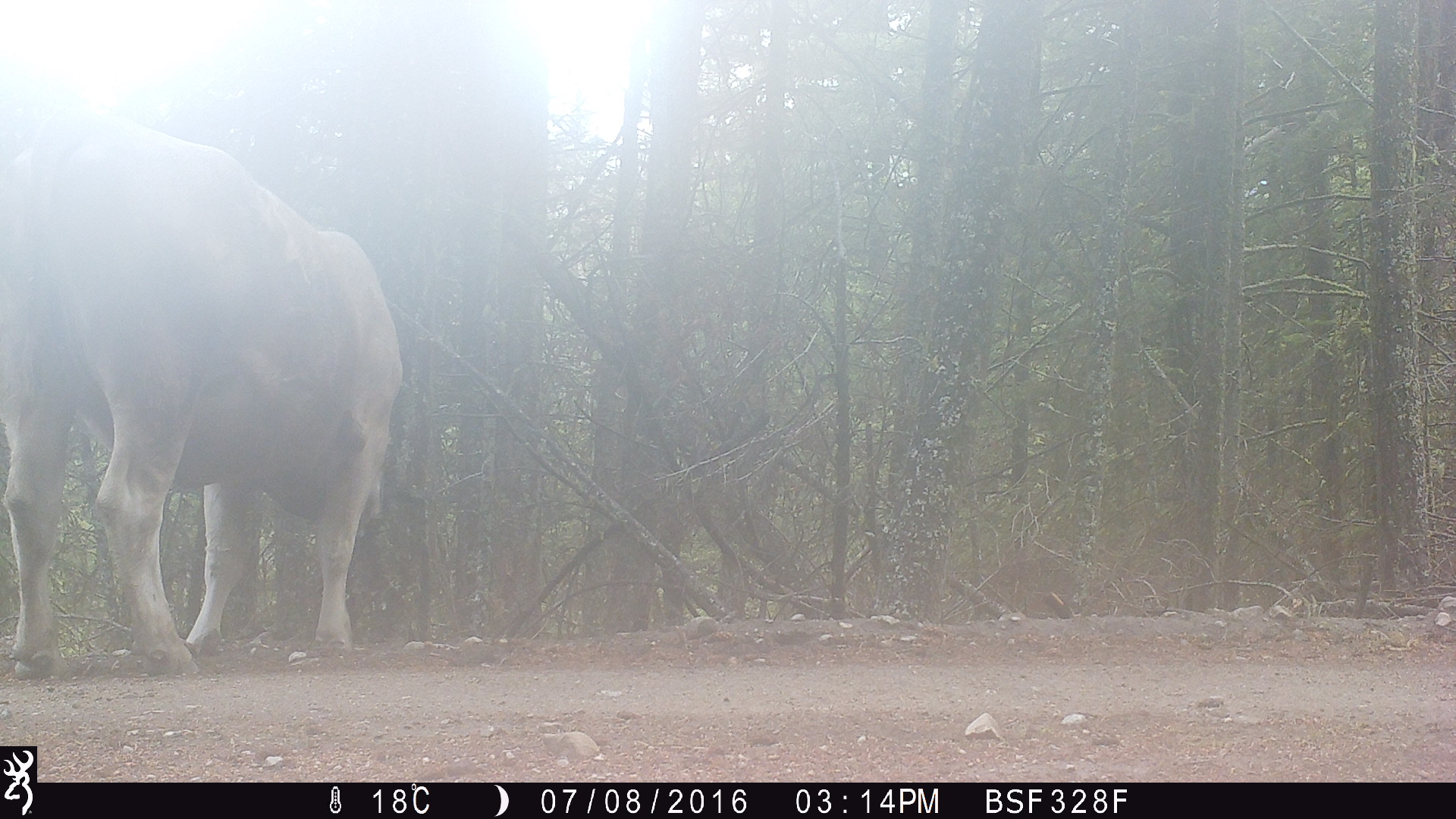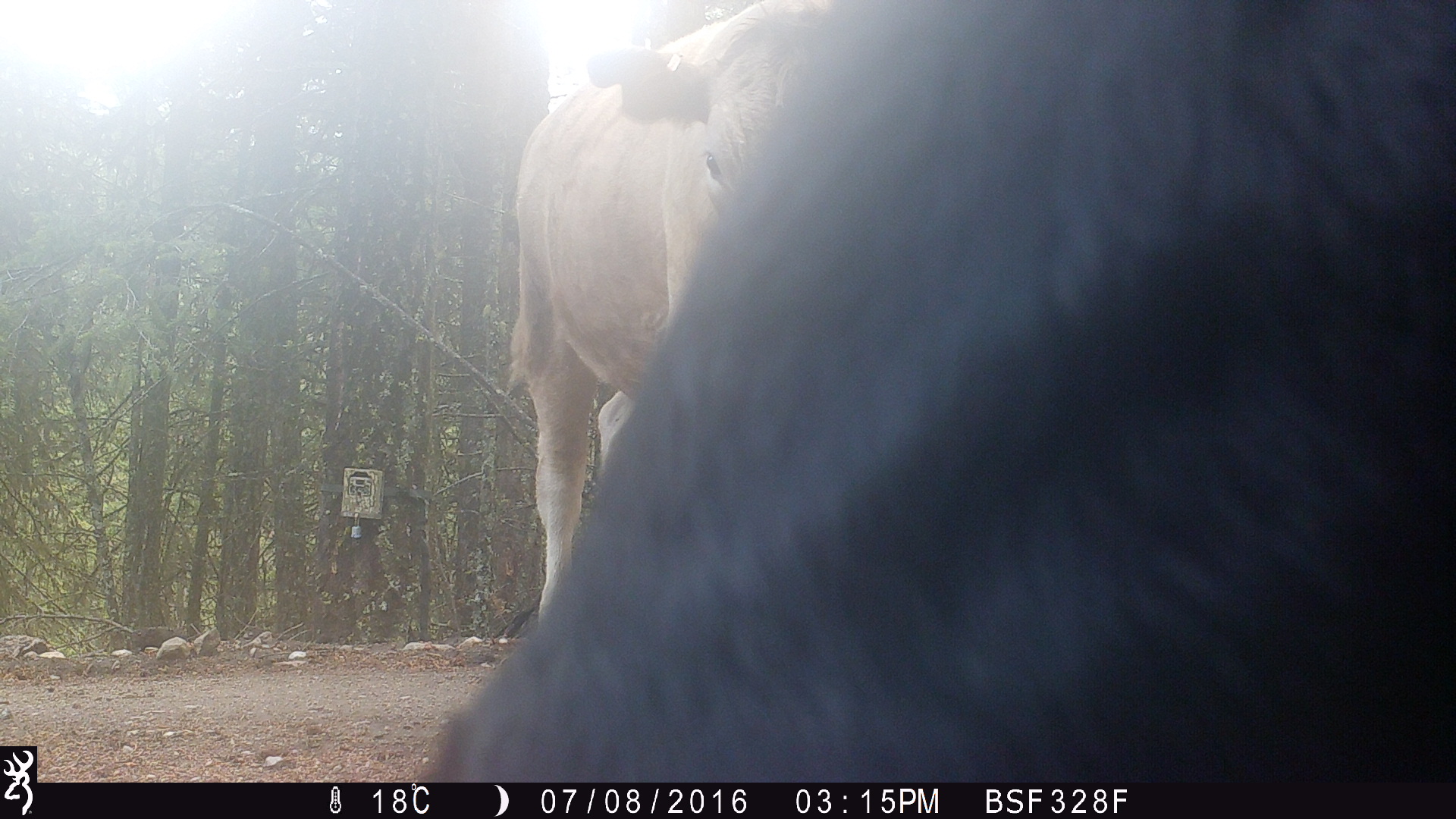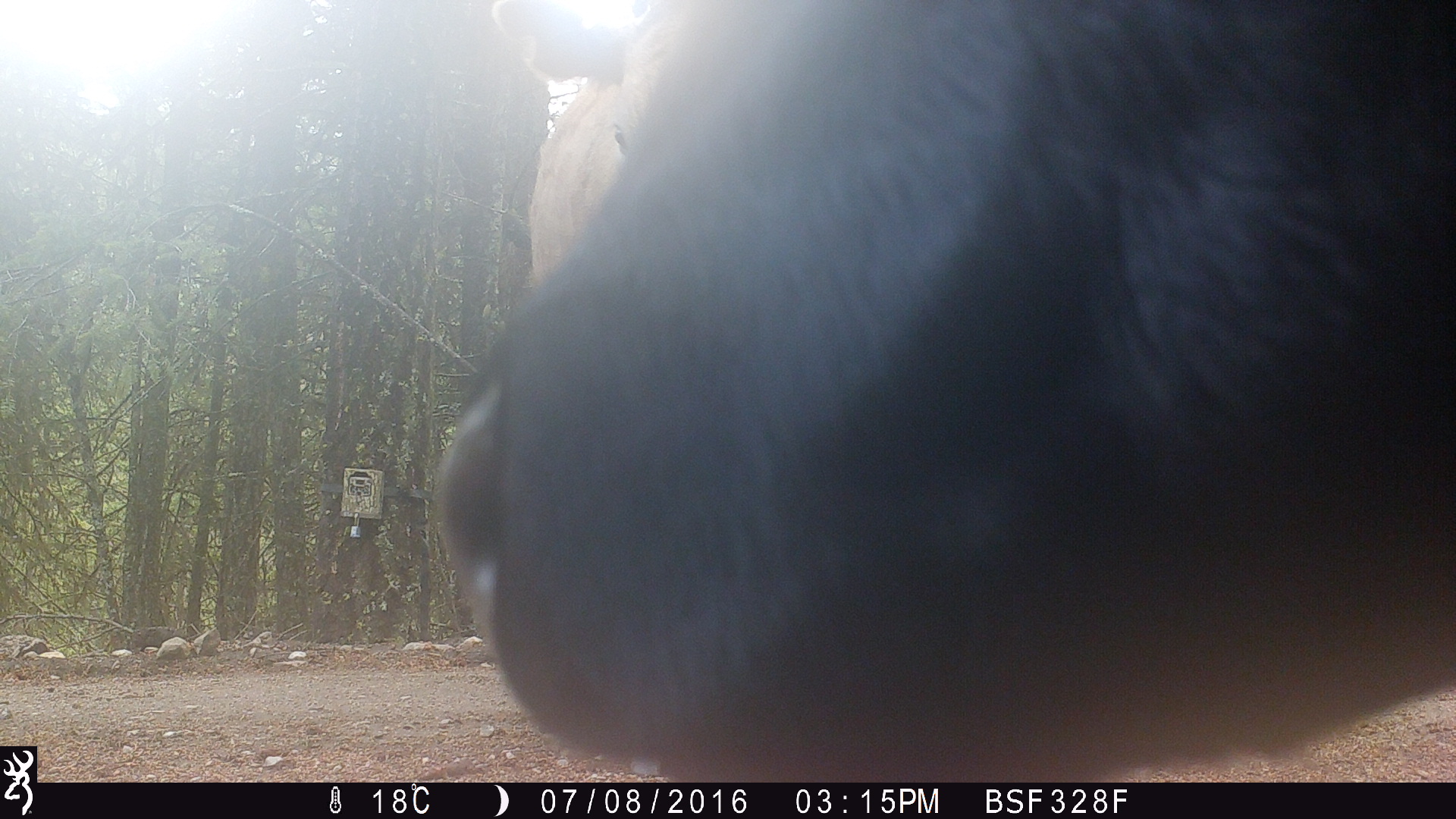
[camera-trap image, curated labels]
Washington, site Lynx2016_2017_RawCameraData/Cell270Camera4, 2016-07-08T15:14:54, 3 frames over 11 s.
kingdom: Animalia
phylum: Chordata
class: Mammalia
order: Artiodactyla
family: Bovidae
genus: Bos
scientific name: Bos taurus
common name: domestic cattle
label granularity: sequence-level